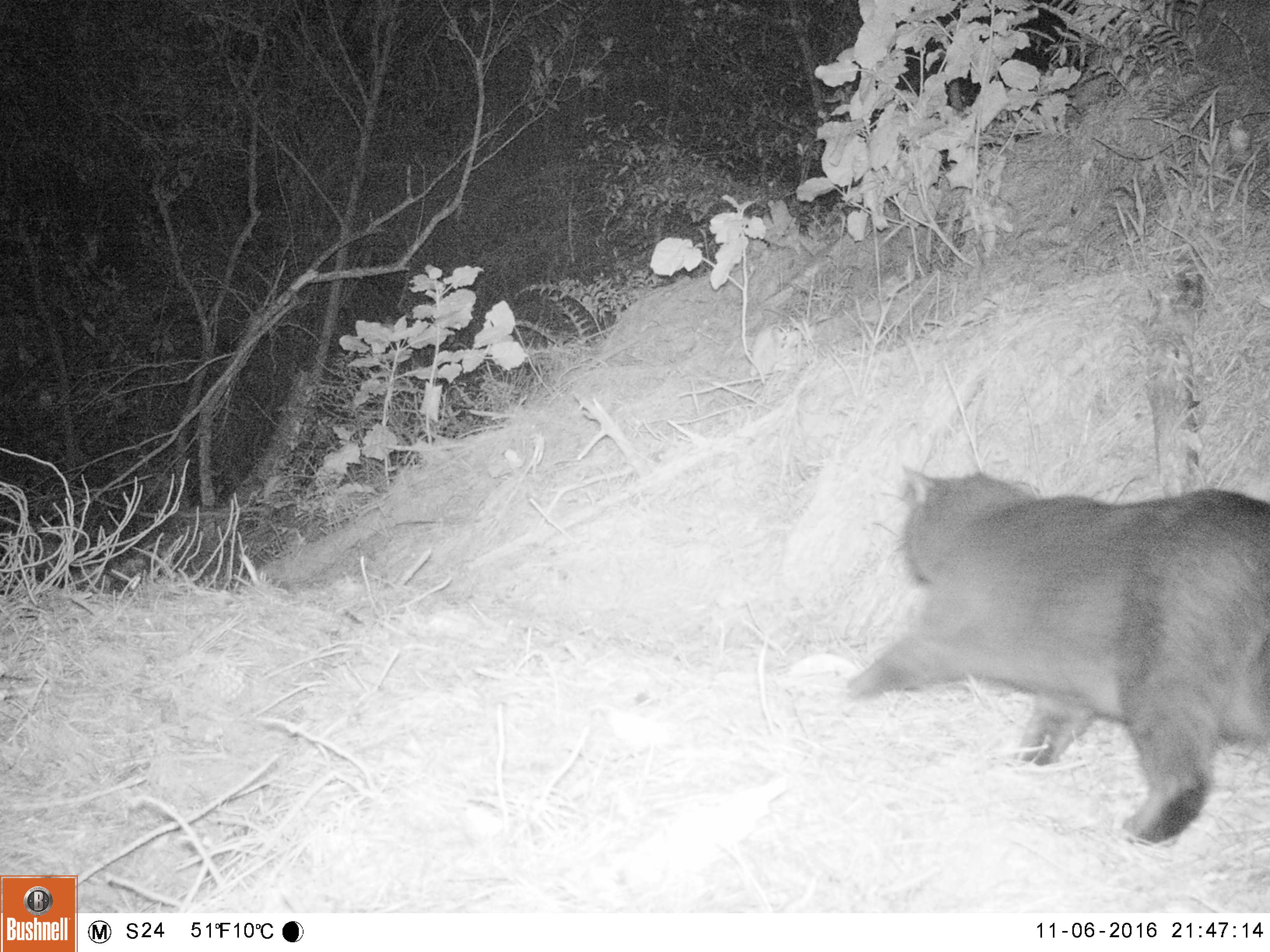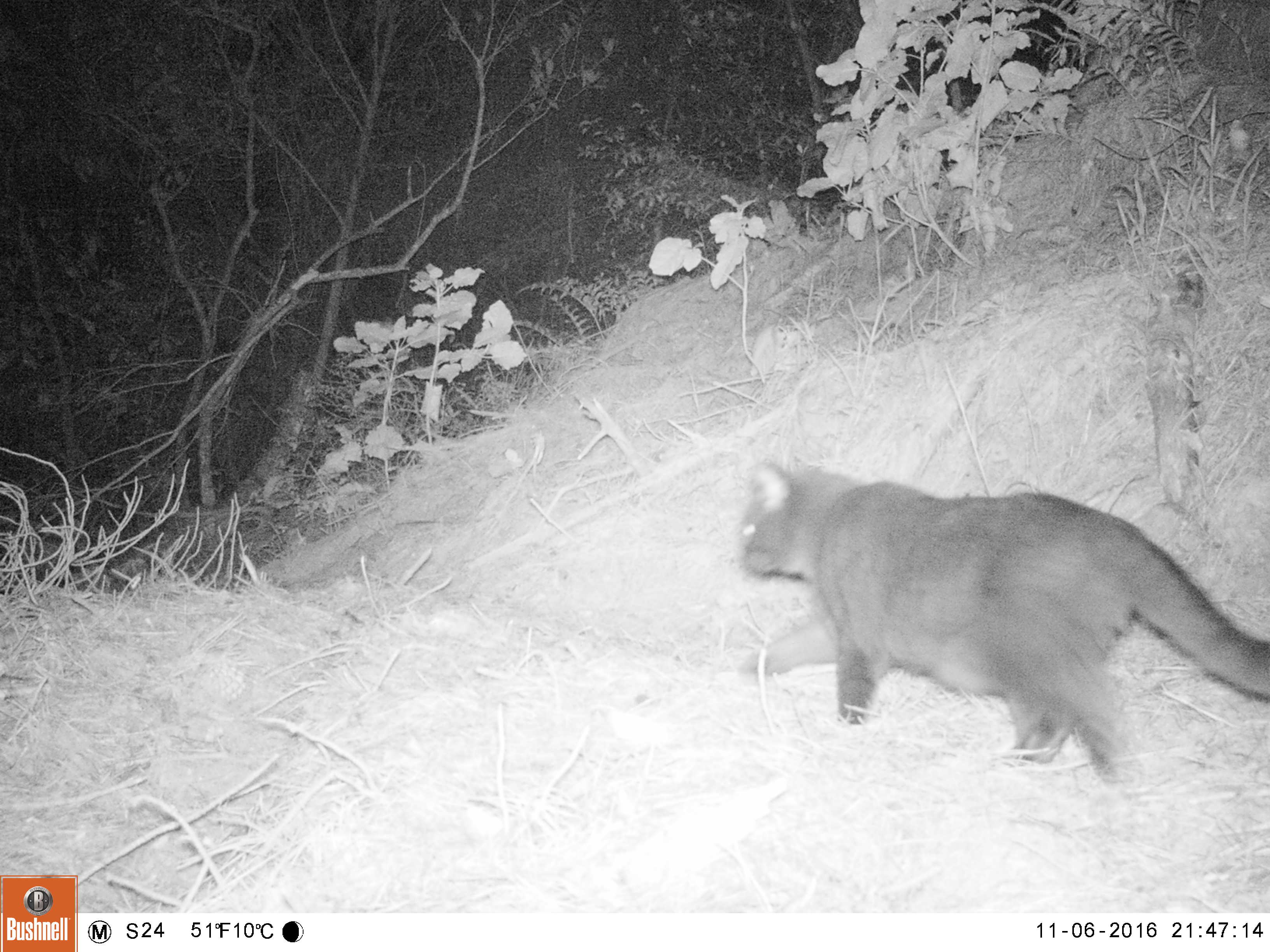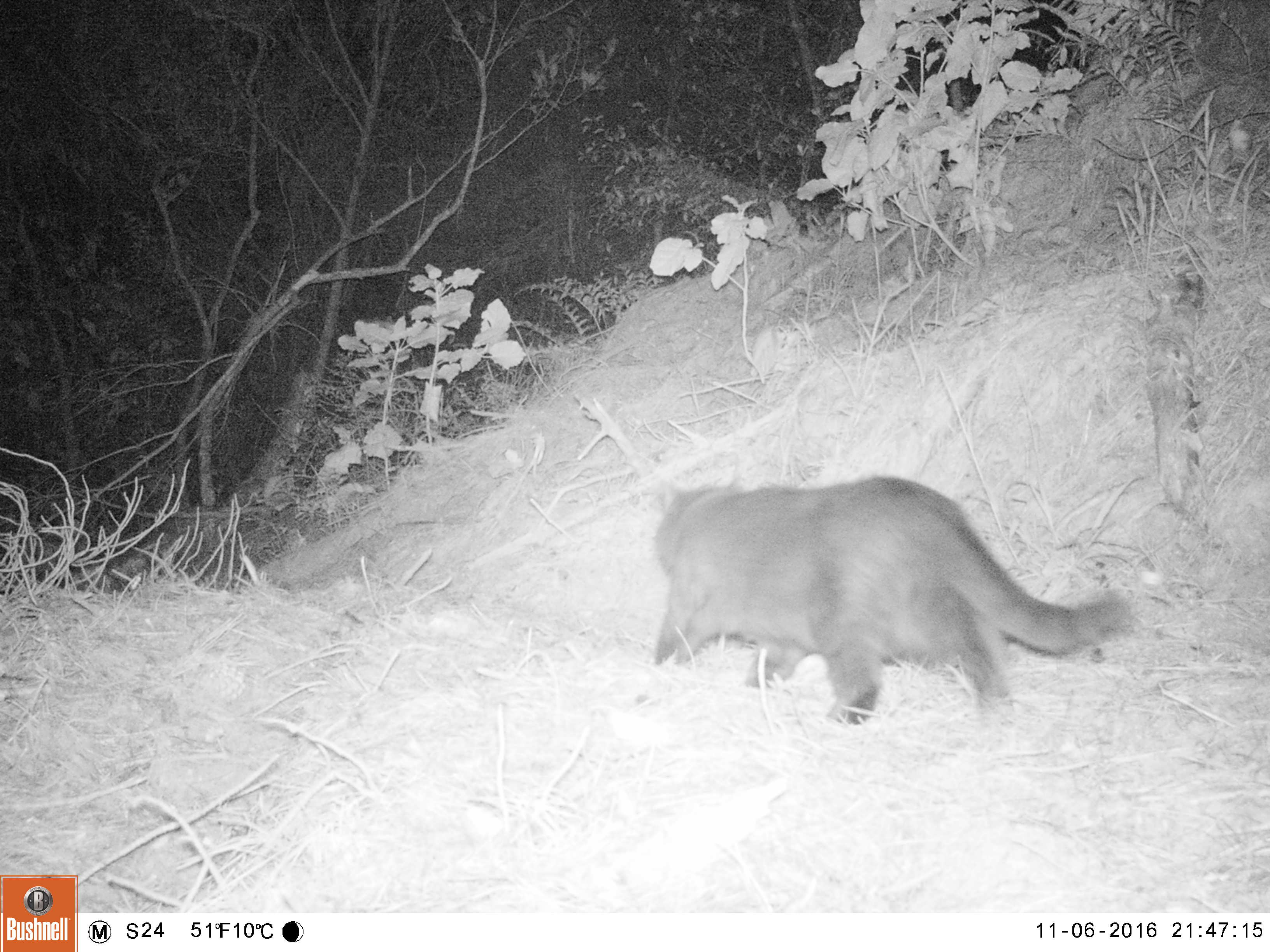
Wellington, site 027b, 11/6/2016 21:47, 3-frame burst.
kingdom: Animalia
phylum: Chordata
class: Mammalia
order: Carnivora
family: Felidae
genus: Felis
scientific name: Felis catus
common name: cat